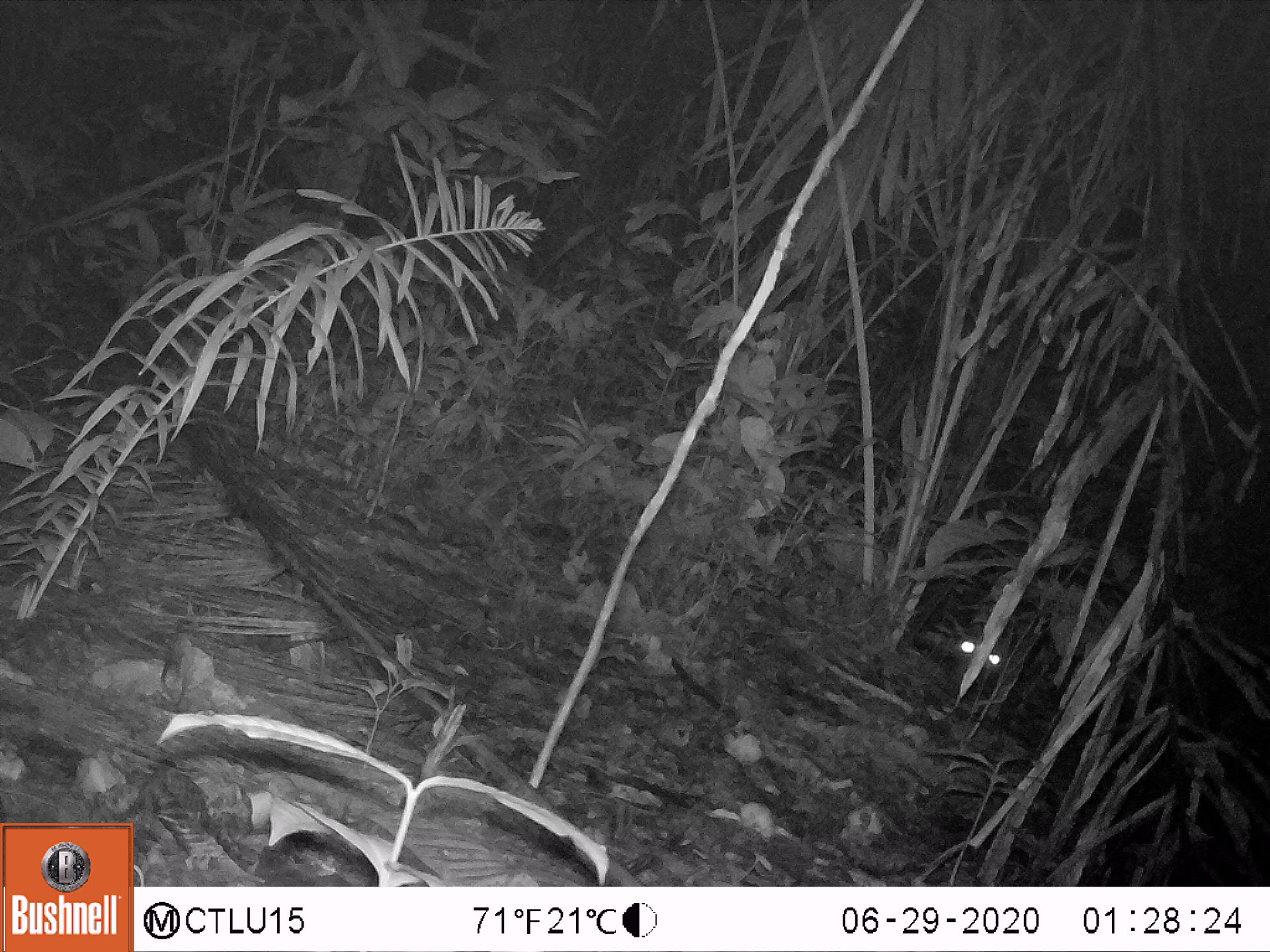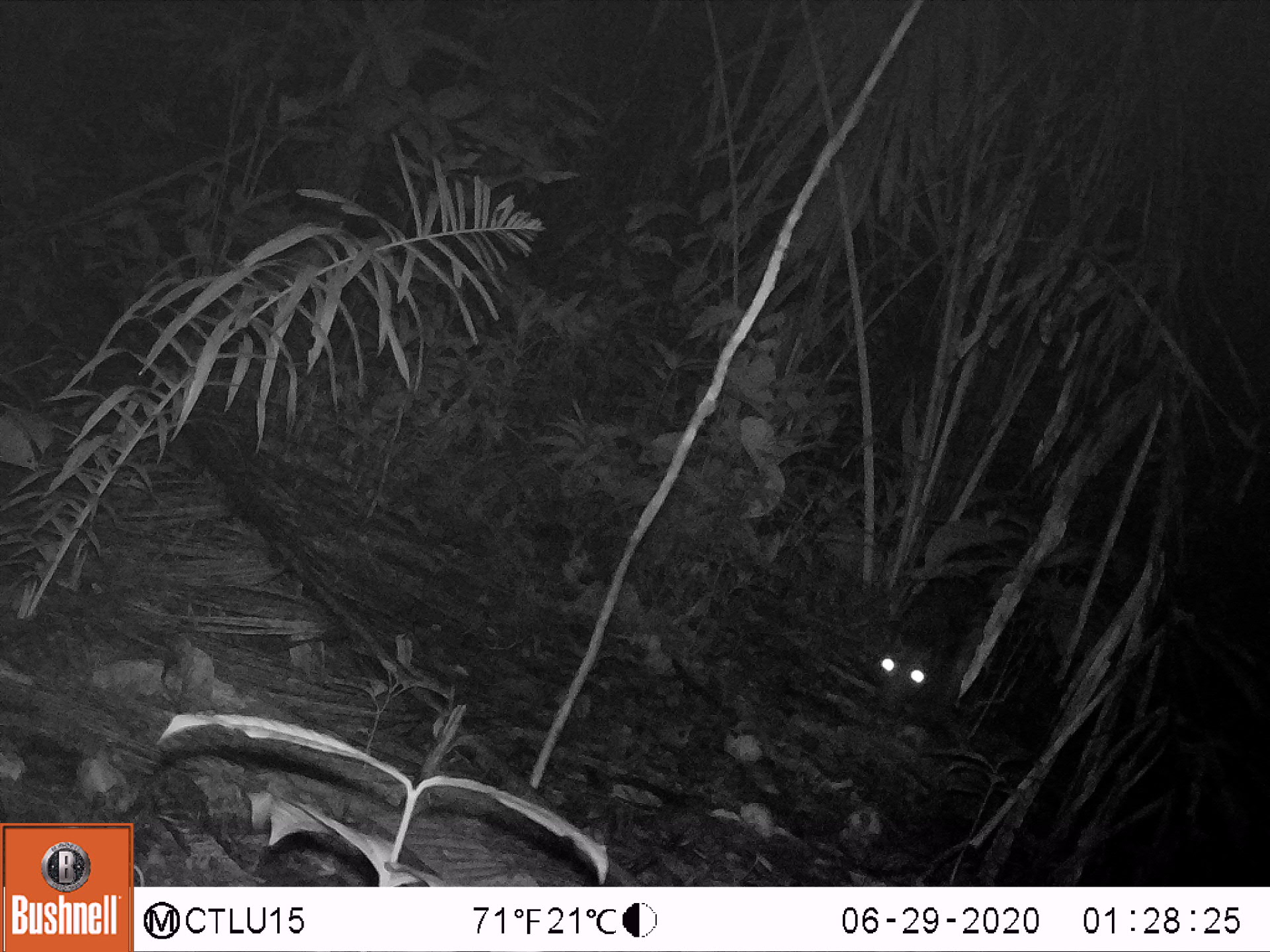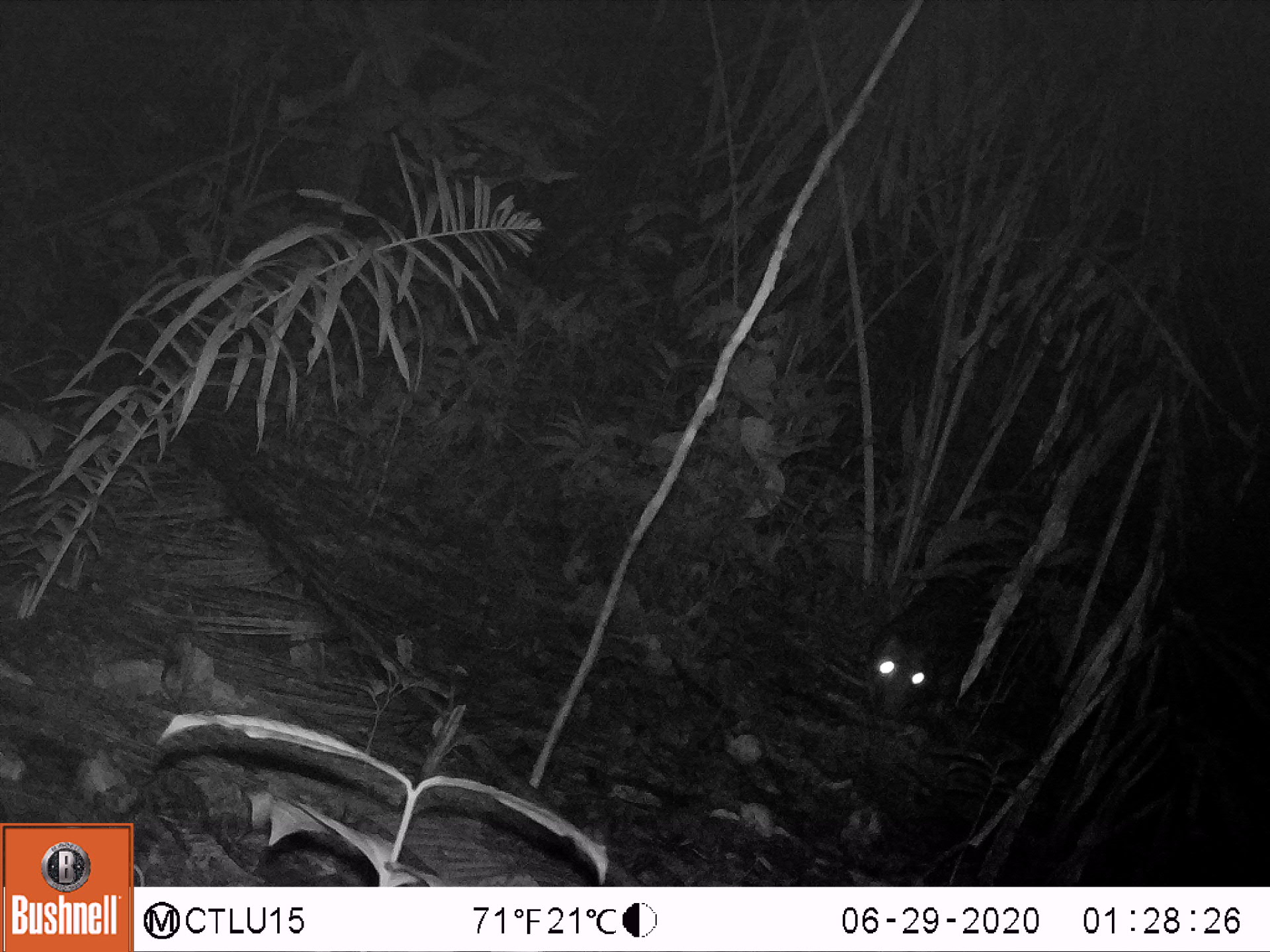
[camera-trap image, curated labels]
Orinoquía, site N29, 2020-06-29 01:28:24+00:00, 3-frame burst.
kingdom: Animalia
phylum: Chordata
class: Mammalia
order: Rodentia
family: Cuniculidae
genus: Cuniculus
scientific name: Cuniculus paca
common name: spotted paca